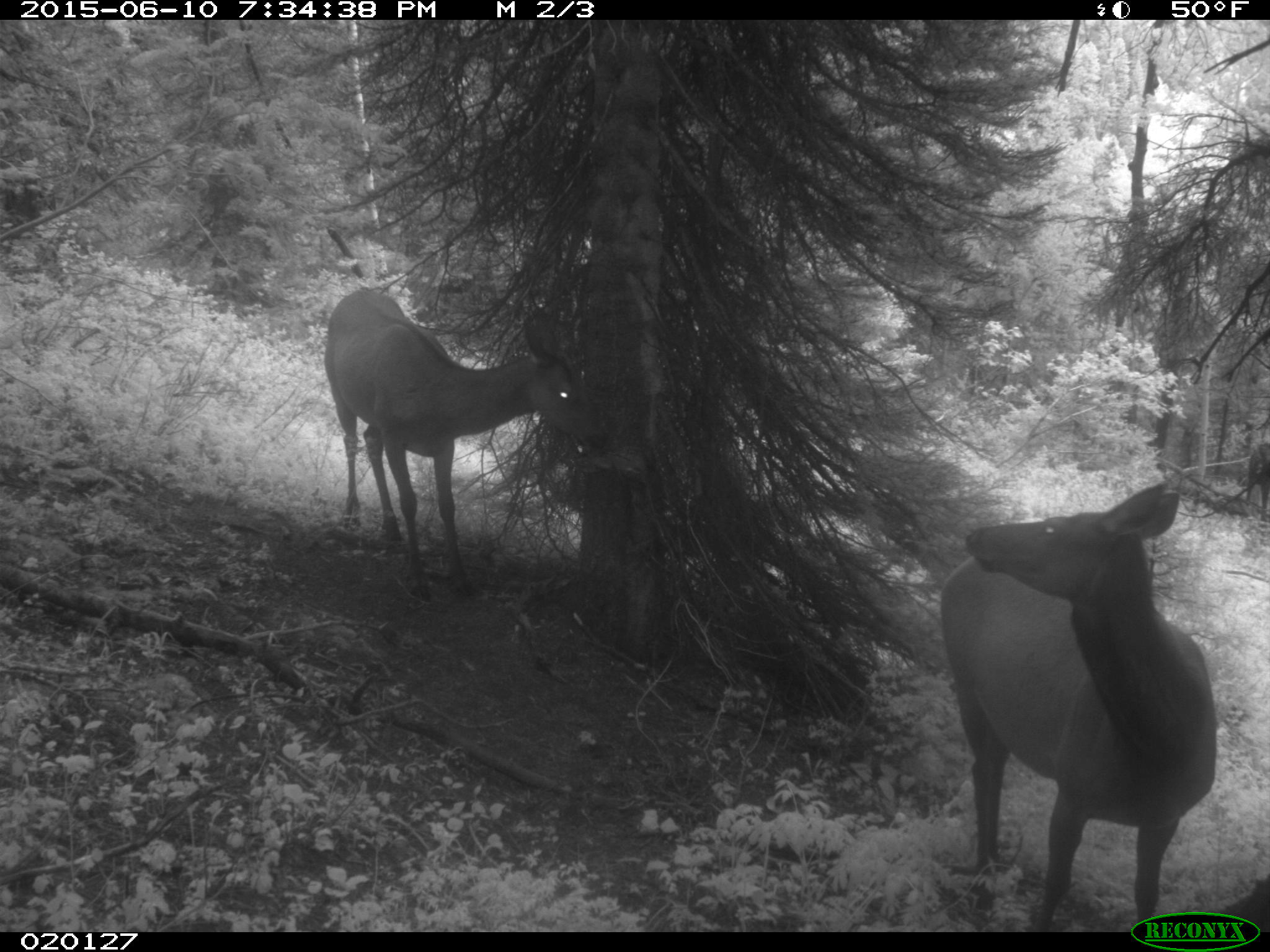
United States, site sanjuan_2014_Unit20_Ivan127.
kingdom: Animalia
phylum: Chordata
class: Mammalia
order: Artiodactyla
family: Cervidae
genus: Cervus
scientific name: Cervus elaphus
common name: red deer